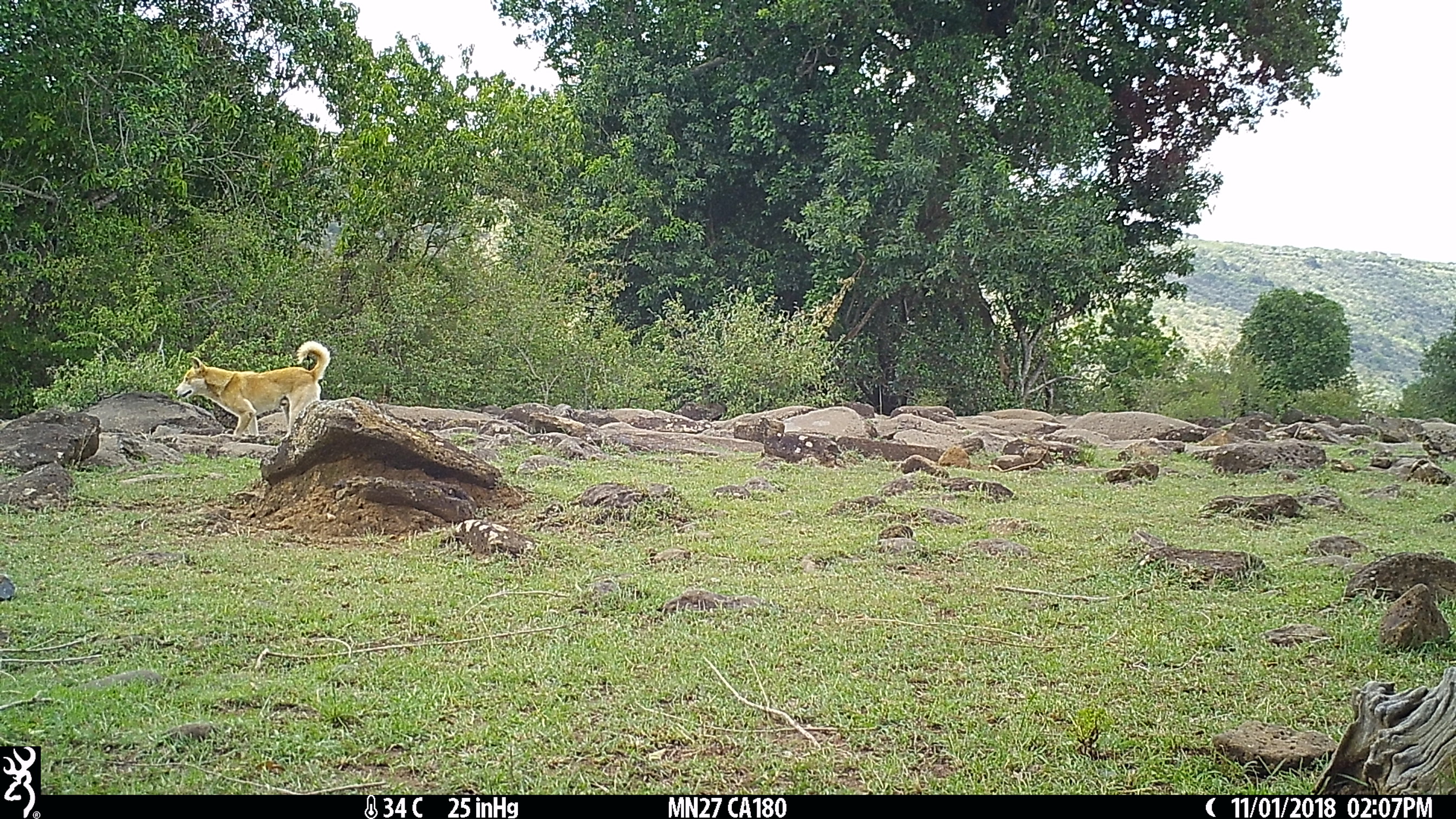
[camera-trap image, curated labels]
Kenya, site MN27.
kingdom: Animalia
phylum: Chordata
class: Mammalia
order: Carnivora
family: Canidae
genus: Canis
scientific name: Canis familiaris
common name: domestic dog